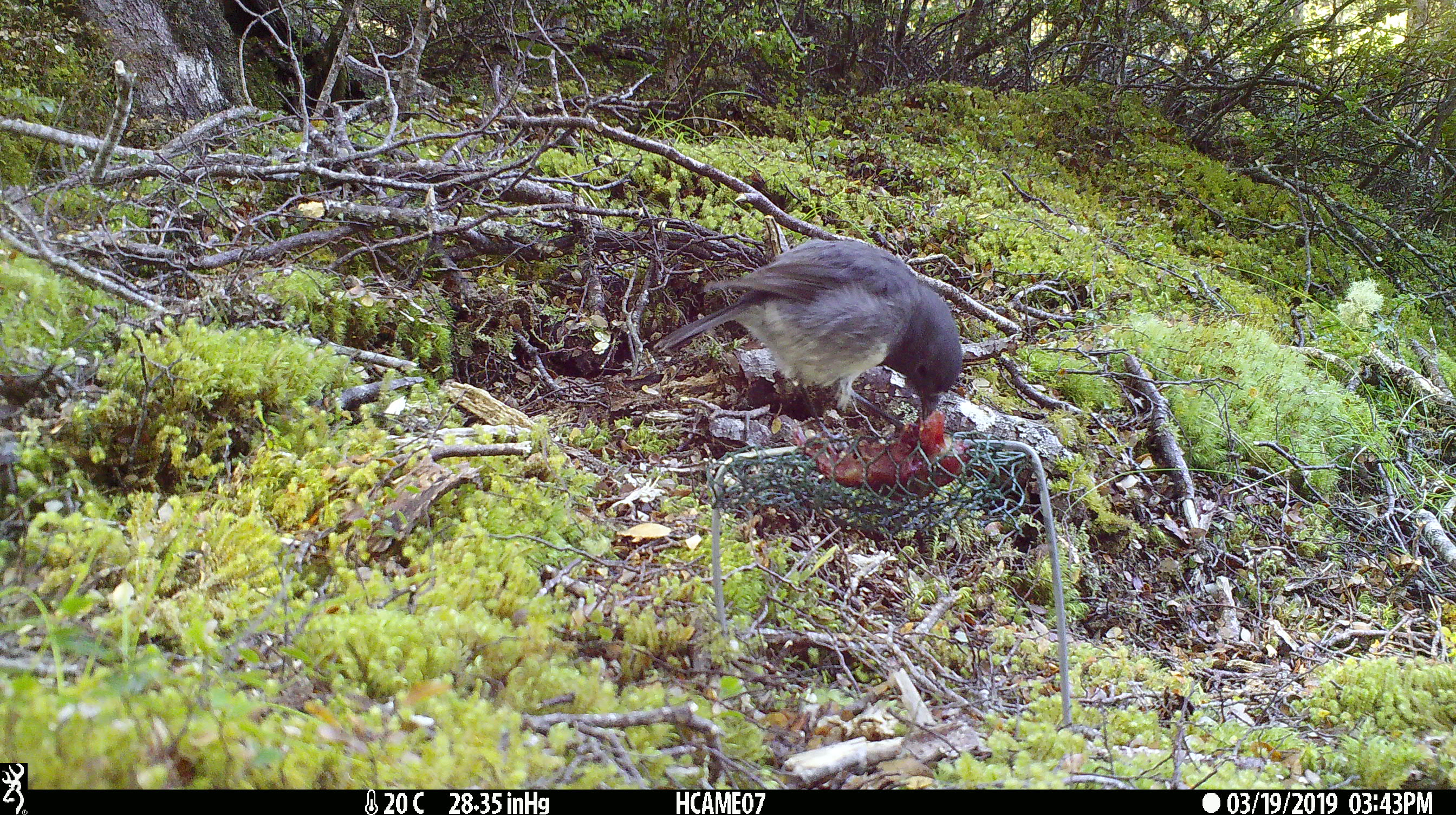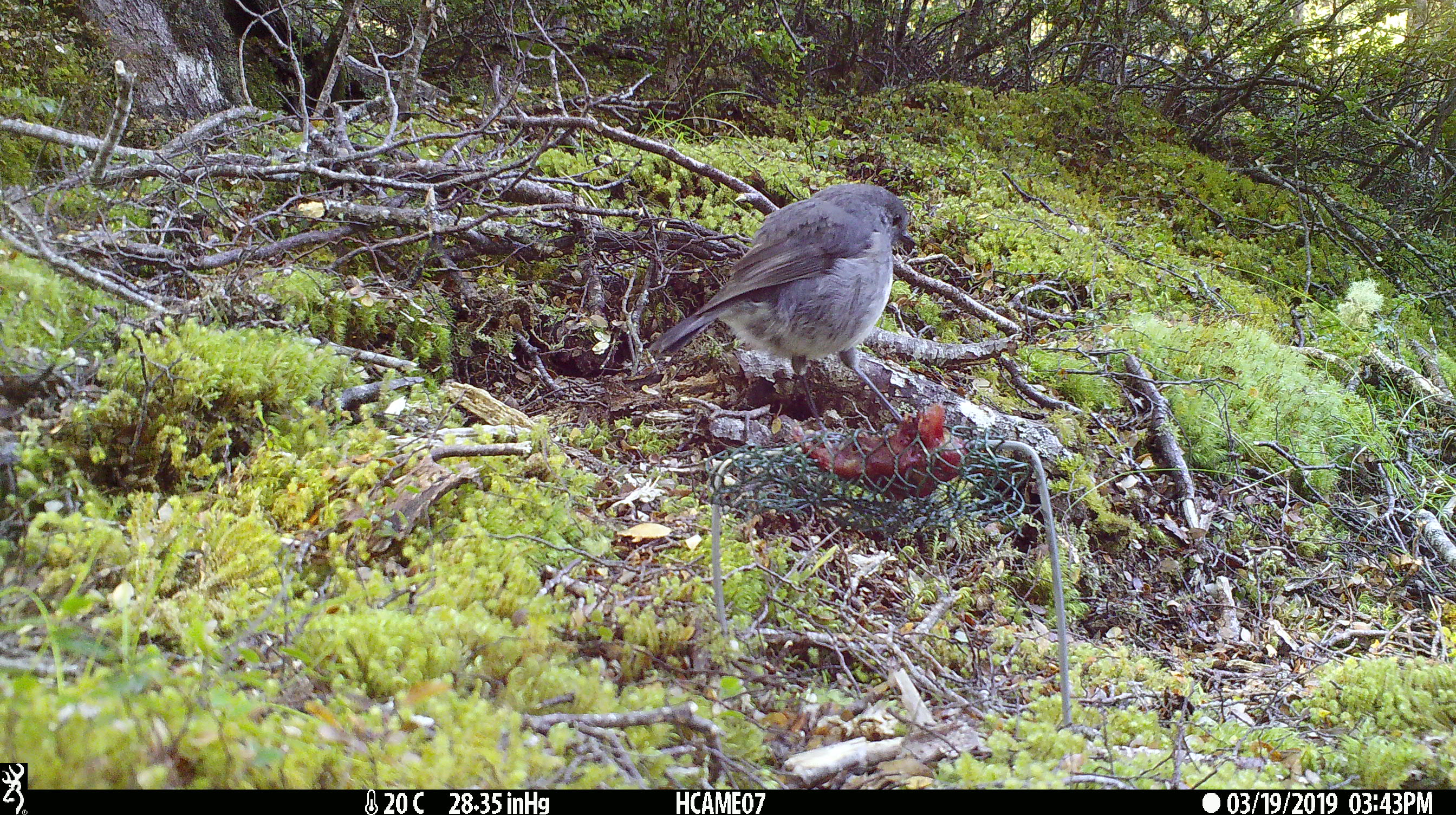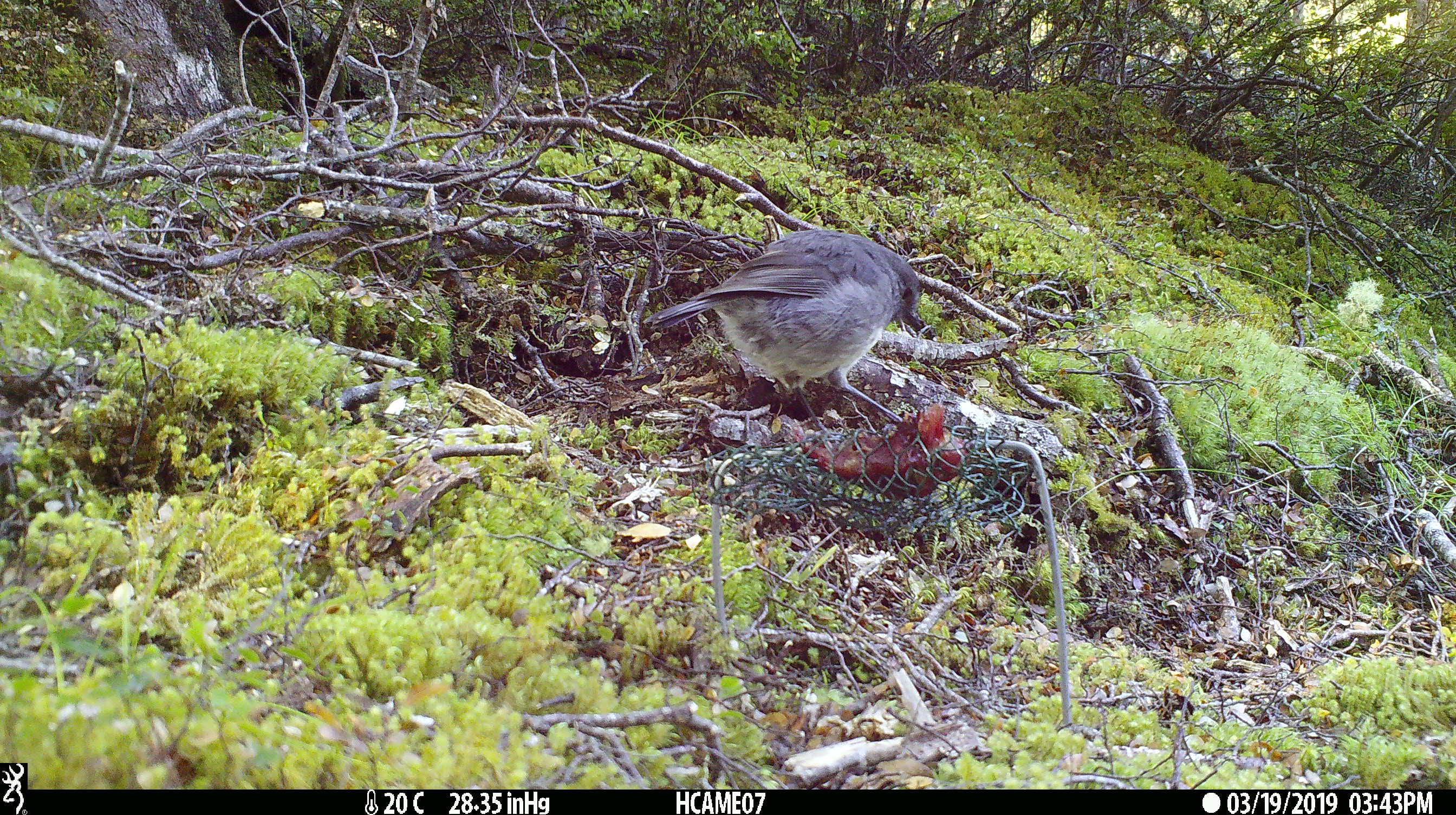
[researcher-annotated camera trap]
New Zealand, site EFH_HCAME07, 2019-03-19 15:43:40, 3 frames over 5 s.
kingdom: Animalia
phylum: Chordata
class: Aves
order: Passeriformes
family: Petroicidae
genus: Petroica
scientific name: Petroica australis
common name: new zealand robin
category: robin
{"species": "robin (new zealand robin) (Petroica australis)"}